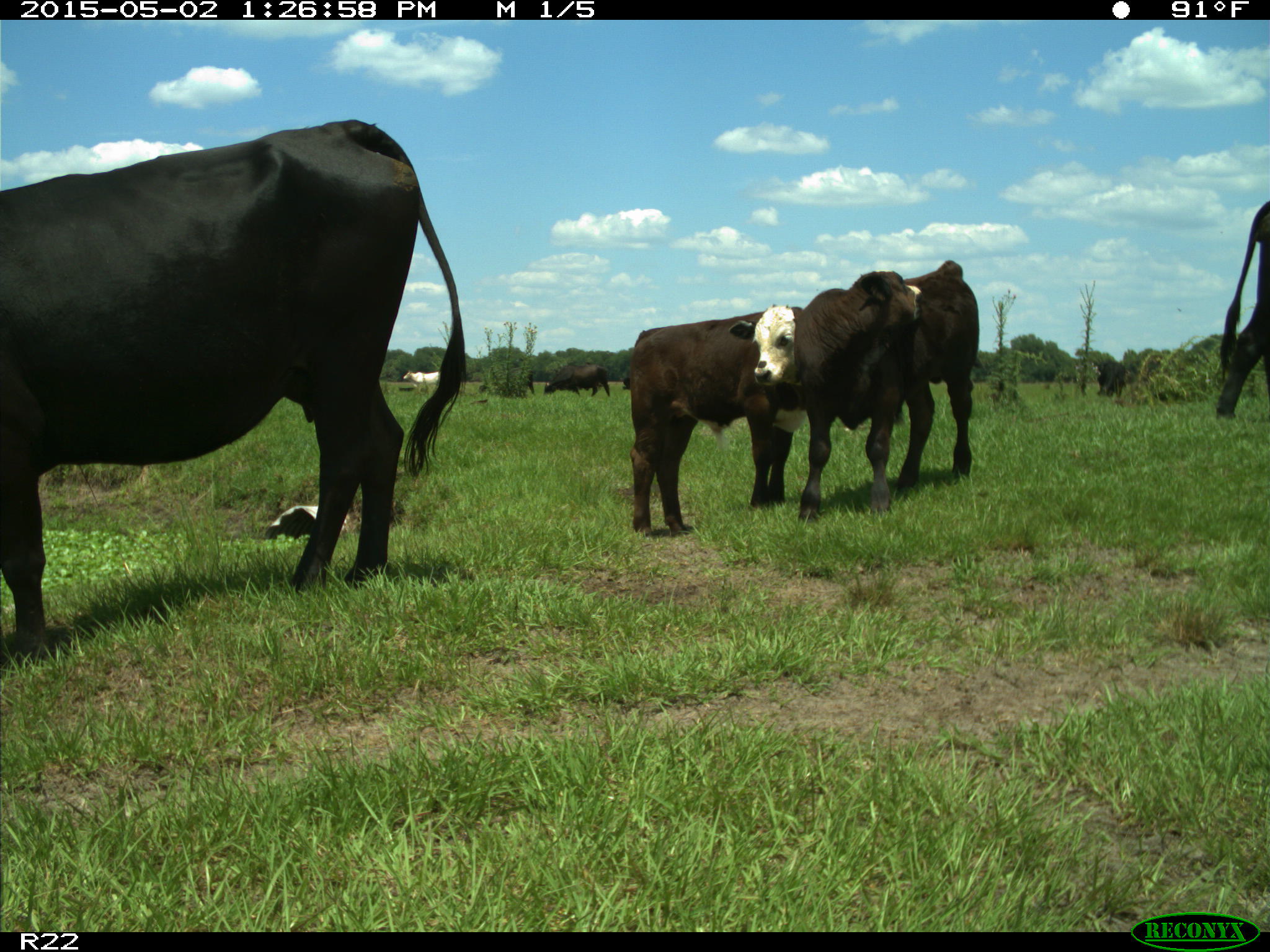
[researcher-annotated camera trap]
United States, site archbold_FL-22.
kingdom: Animalia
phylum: Chordata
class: Mammalia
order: Artiodactyla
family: Bovidae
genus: Bos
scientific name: Bos taurus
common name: domestic cow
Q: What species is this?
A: Bos taurus (domestic cow).